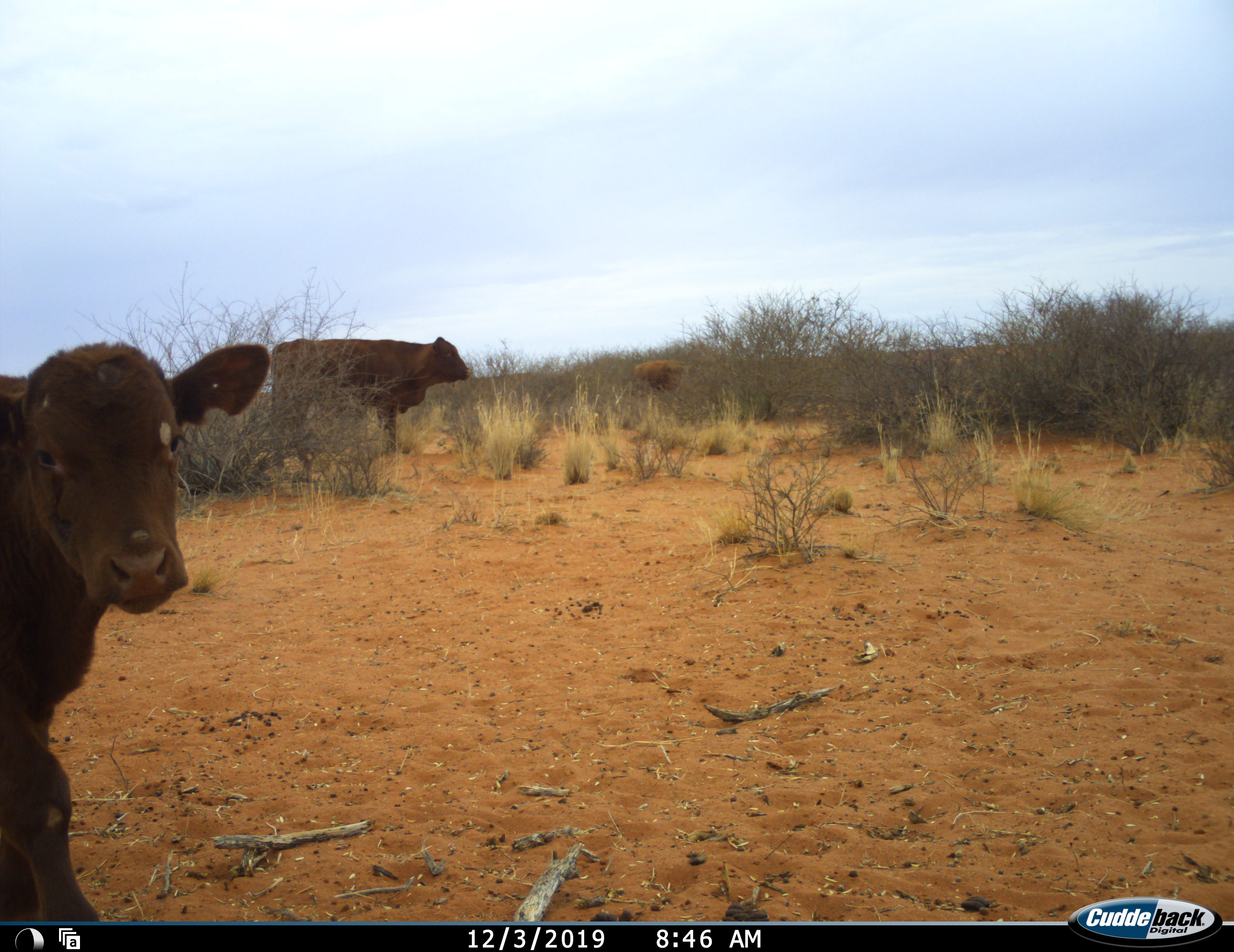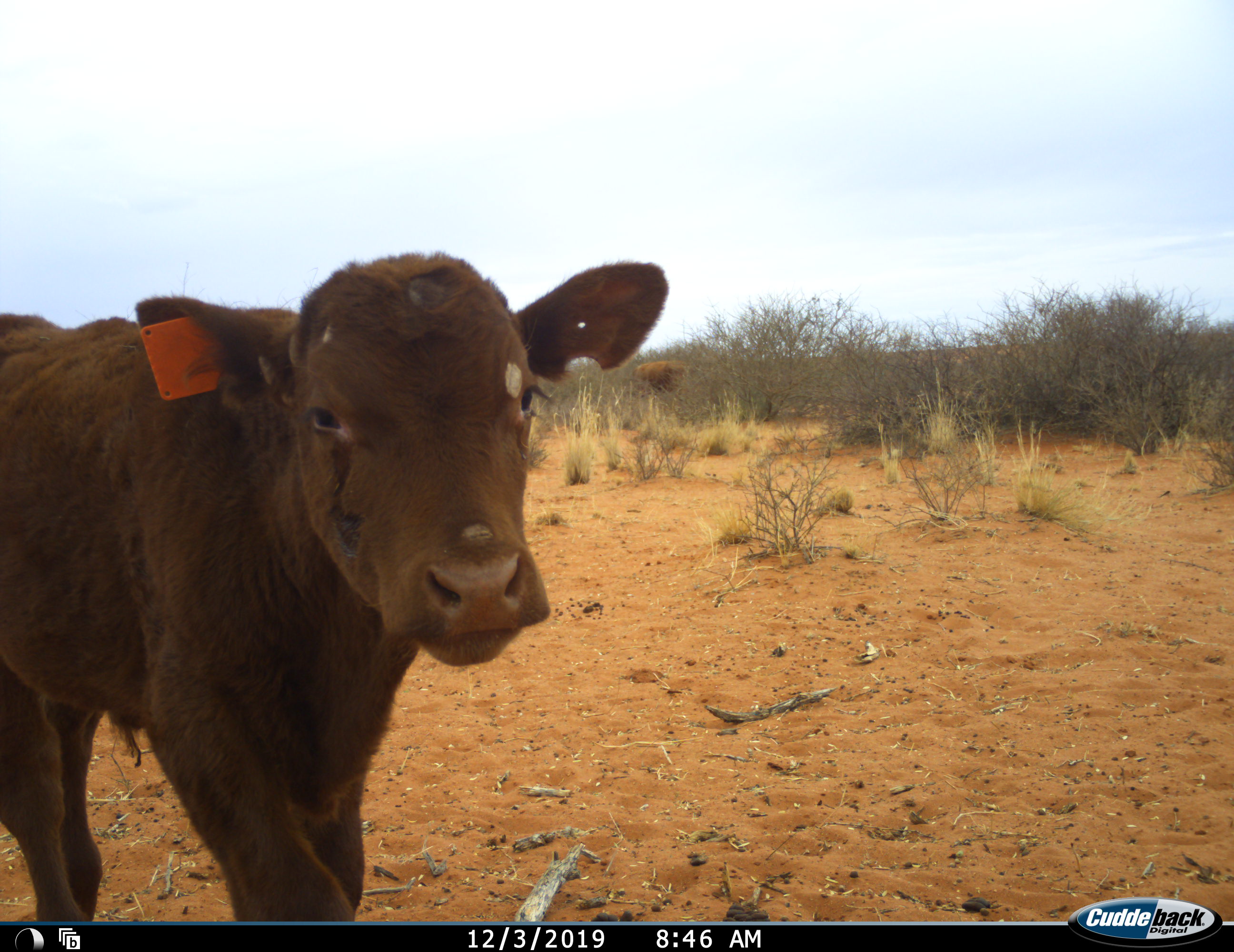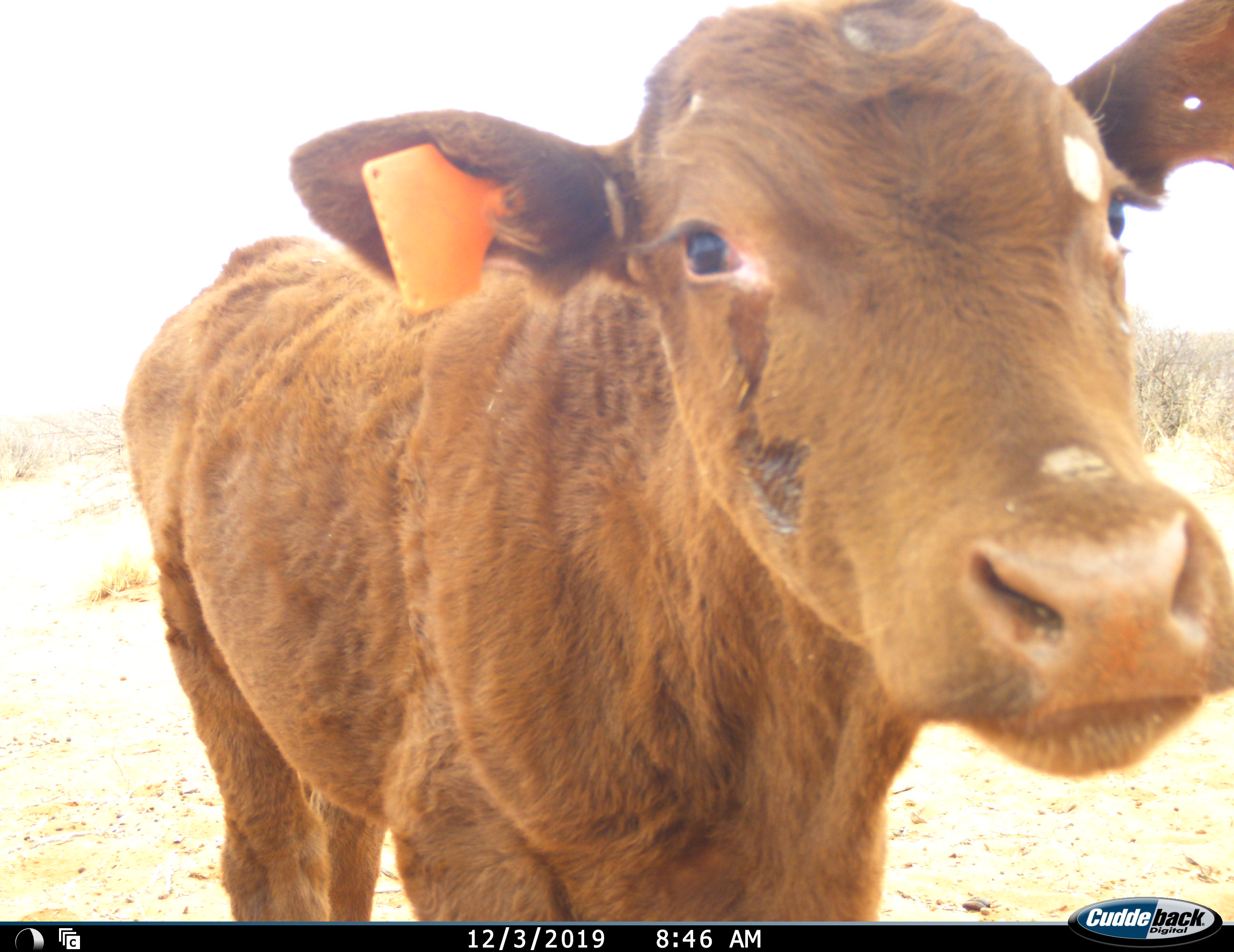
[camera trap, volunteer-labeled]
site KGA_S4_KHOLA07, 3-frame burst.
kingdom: Animalia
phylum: Chordata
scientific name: Vertebrata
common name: domestic animal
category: domesticanimal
Domesticanimal (domestic animal) (Vertebrata), count 3. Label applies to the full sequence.